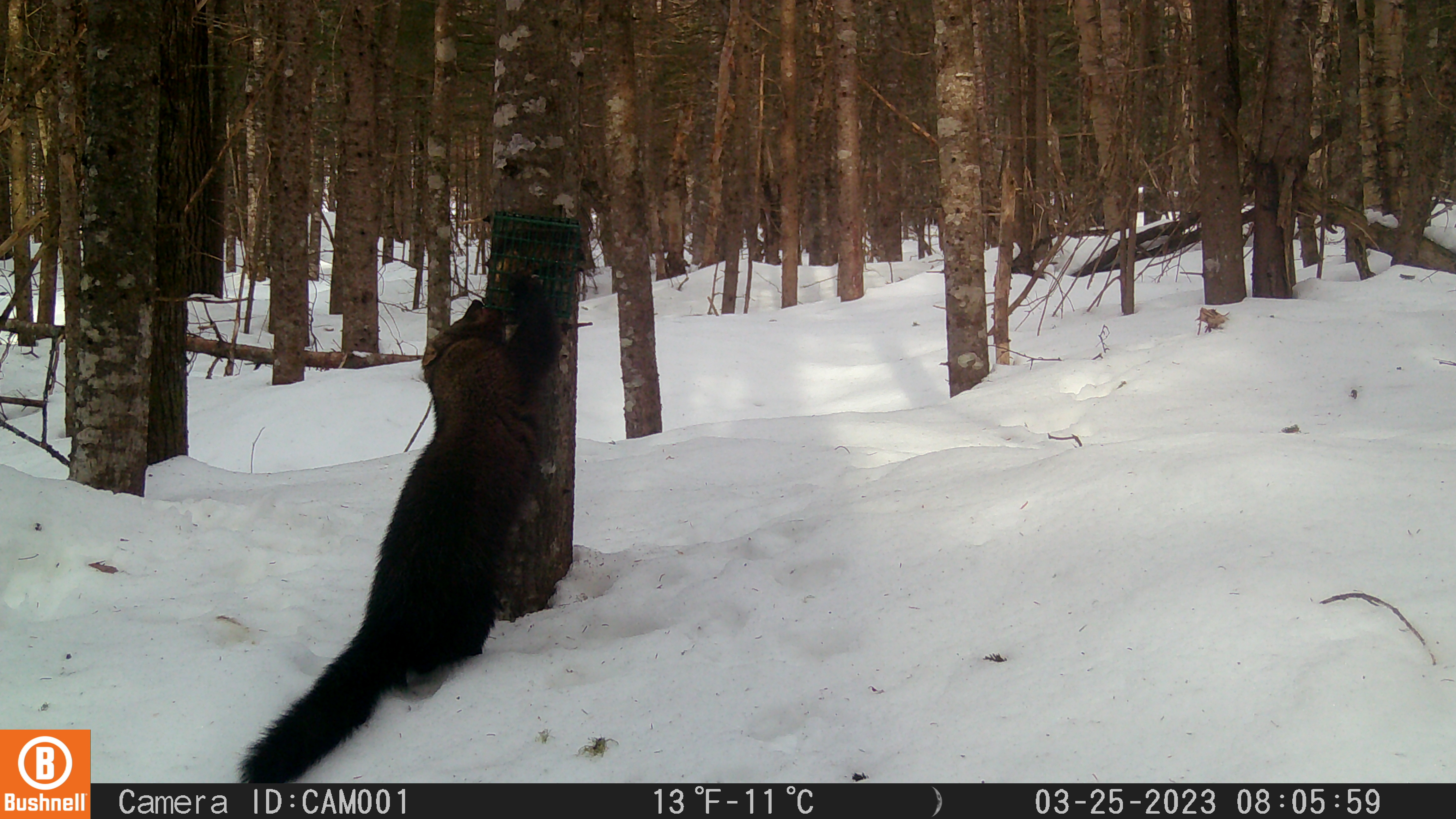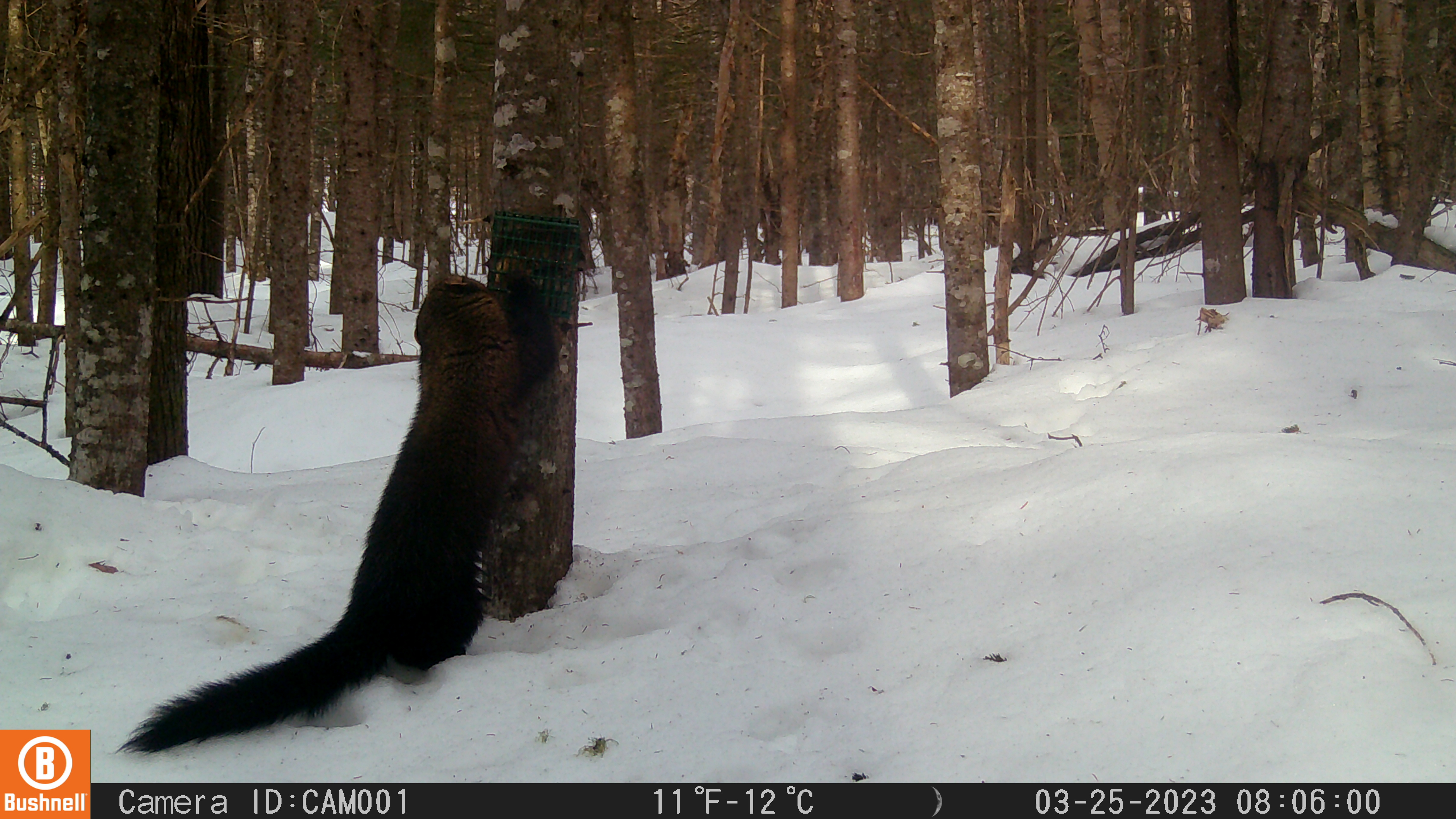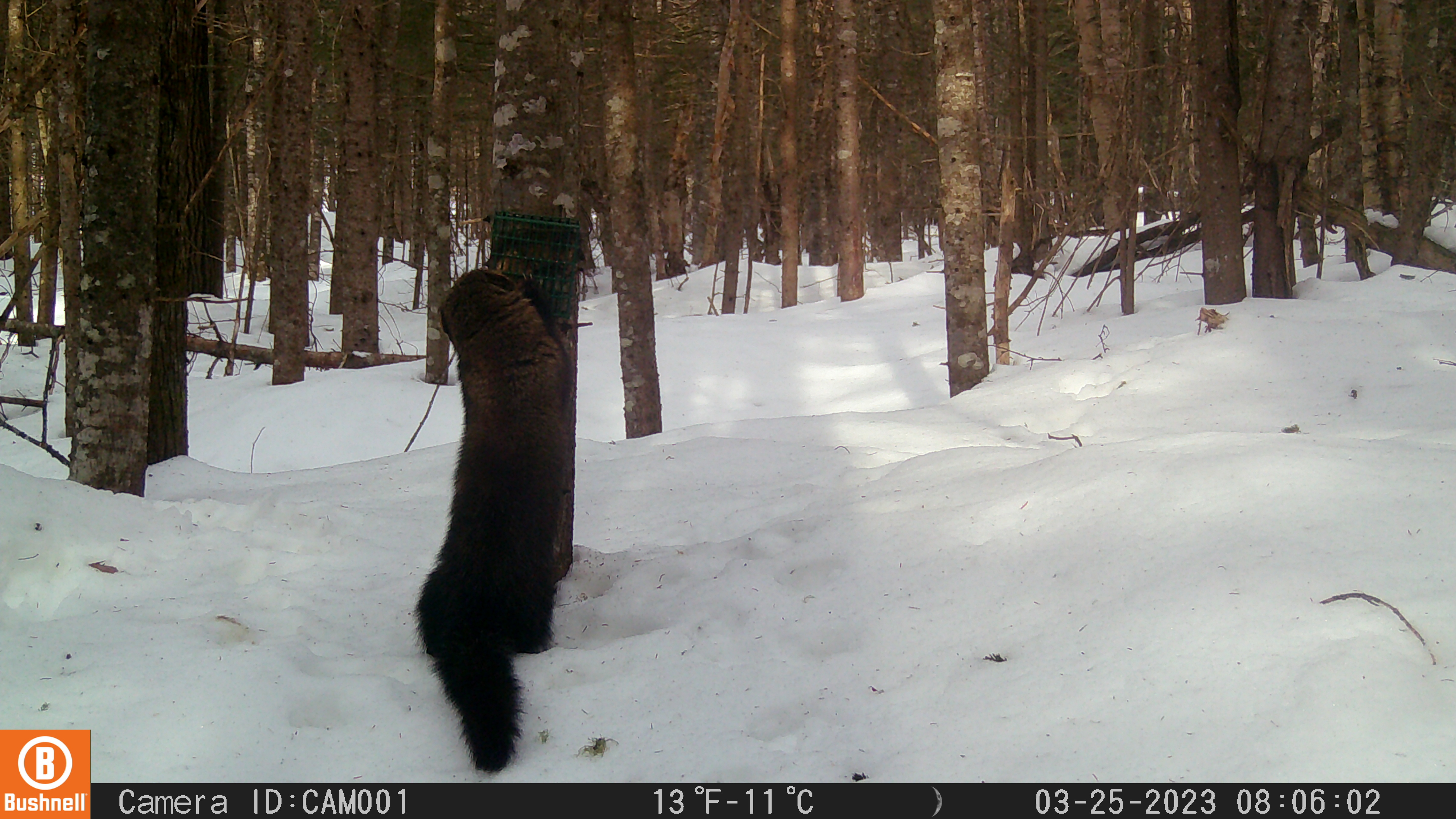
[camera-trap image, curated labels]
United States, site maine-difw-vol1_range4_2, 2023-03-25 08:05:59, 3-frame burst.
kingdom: Animalia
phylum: Chordata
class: Mammalia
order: Carnivora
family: Mustelidae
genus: Pekania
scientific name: Pekania pennanti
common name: fisher